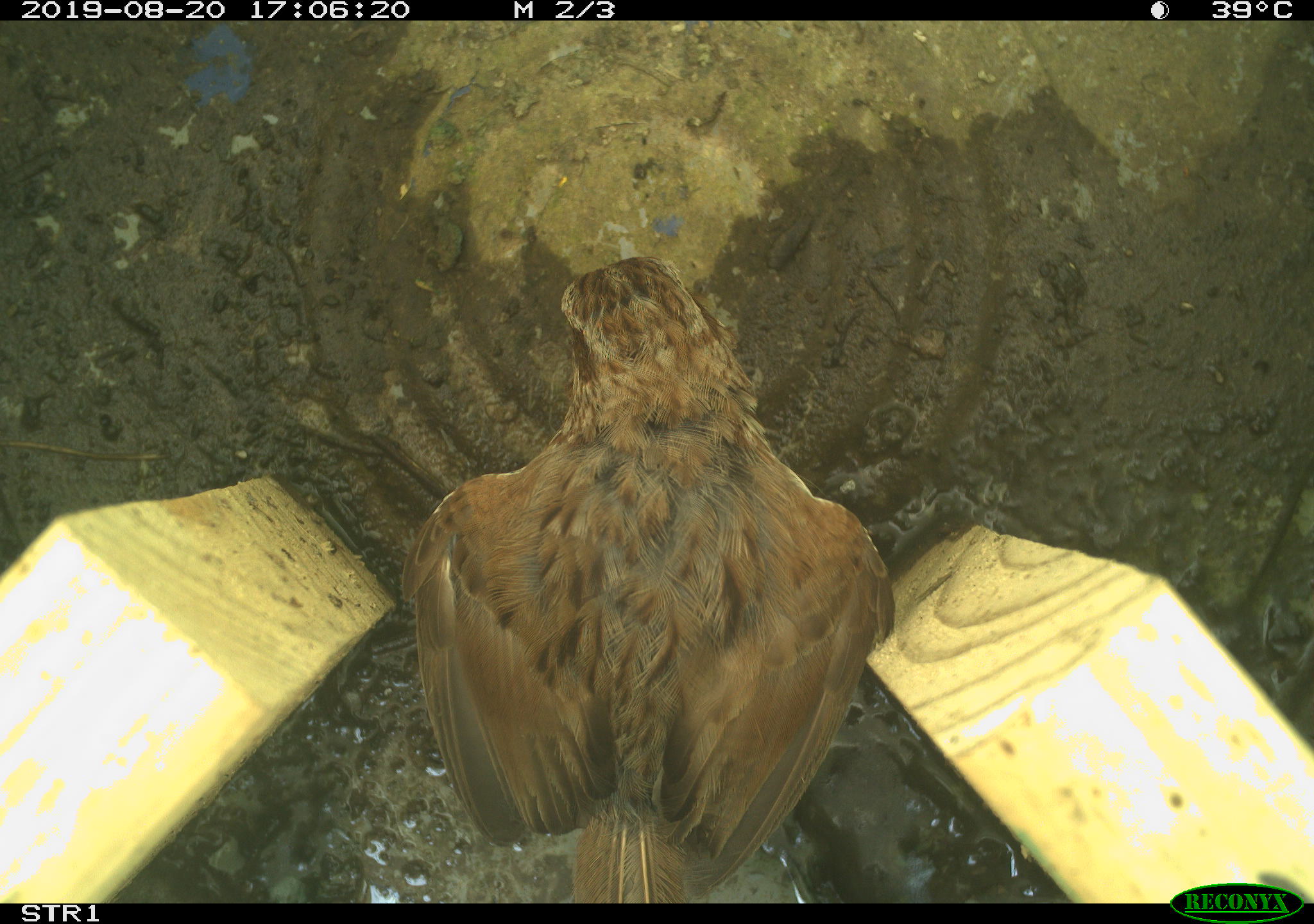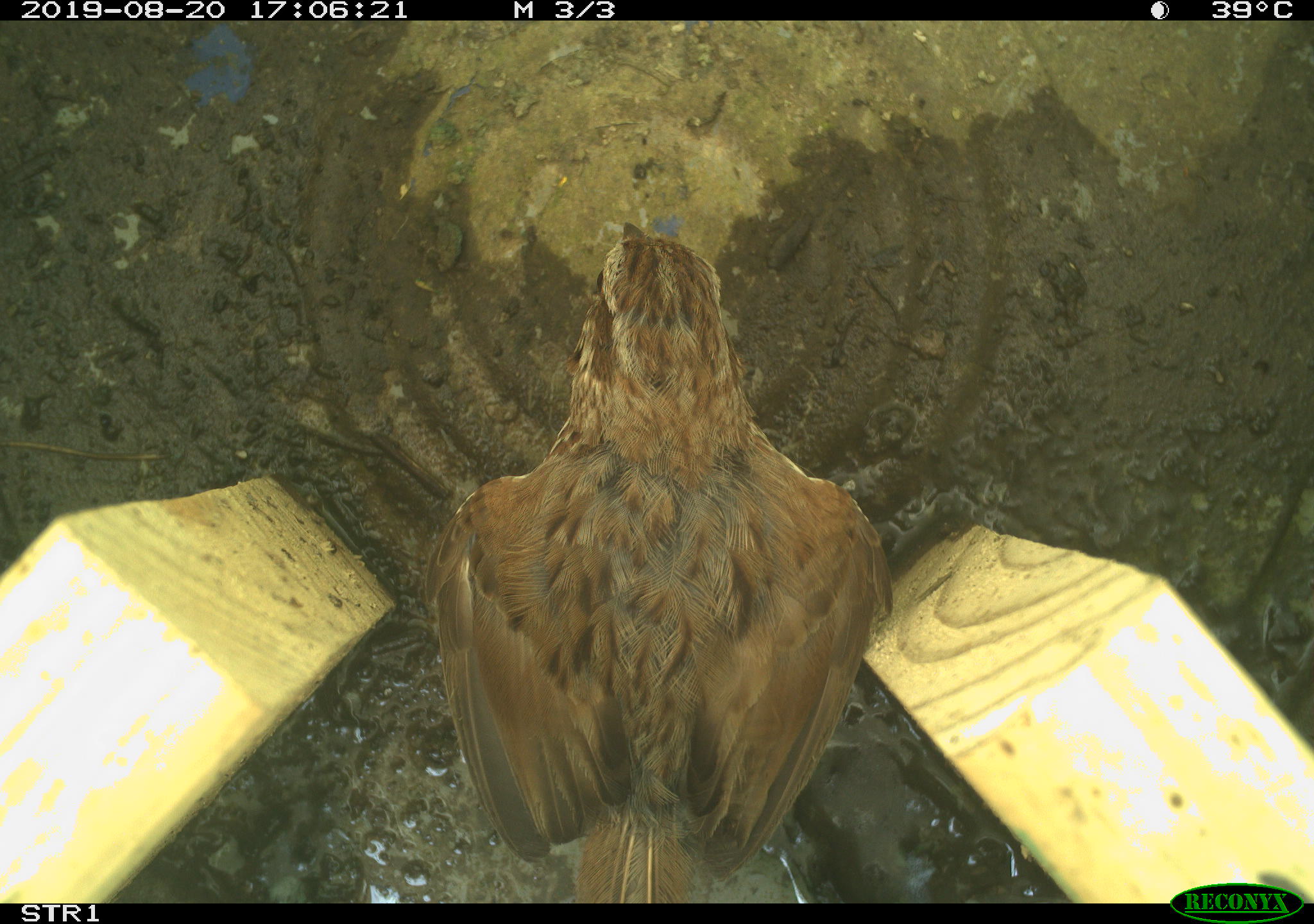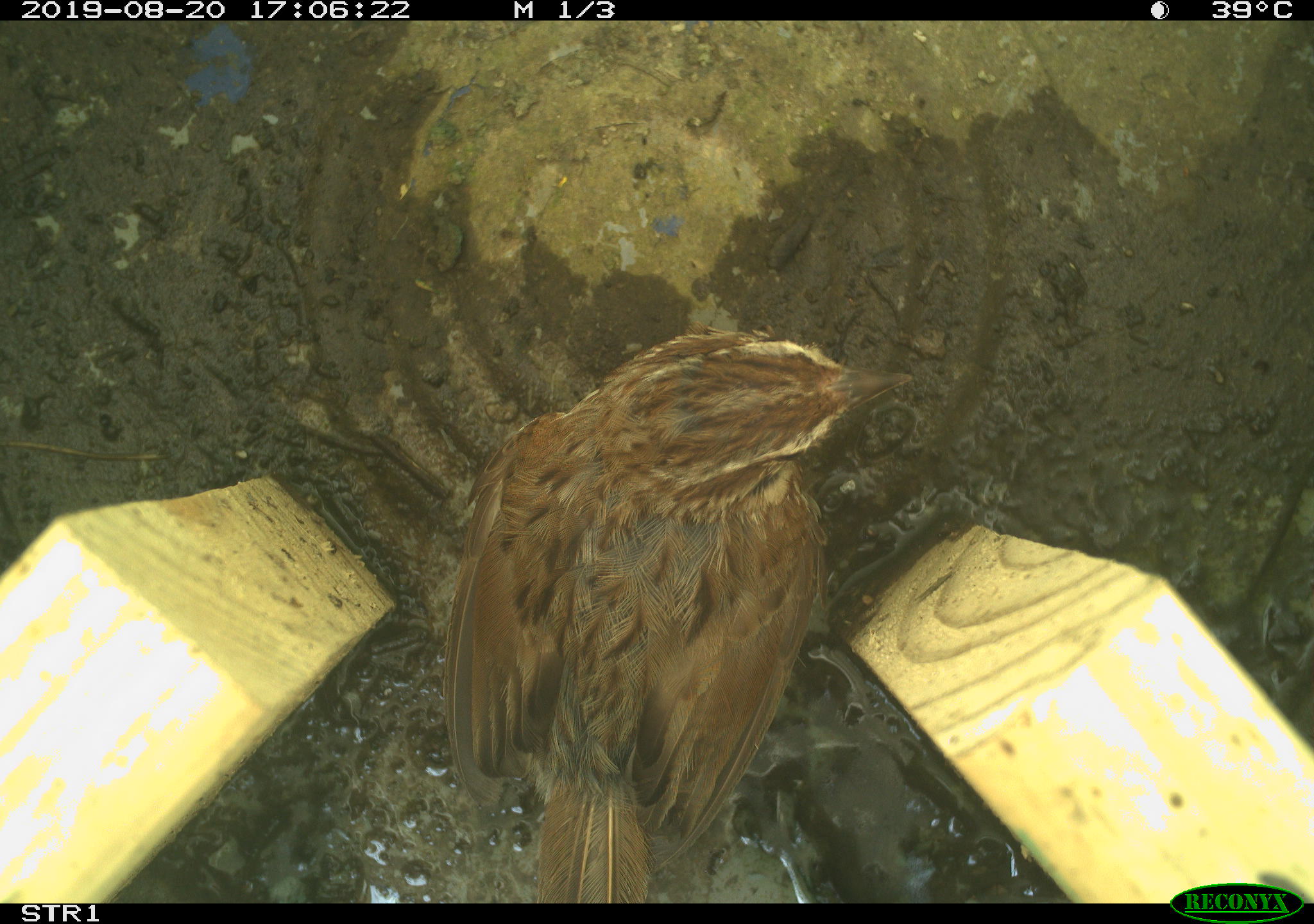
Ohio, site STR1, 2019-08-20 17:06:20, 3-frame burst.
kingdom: Animalia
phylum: Chordata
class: Aves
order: Passeriformes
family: Passerellidae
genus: Melospiza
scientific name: Melospiza melodia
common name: song sparrow